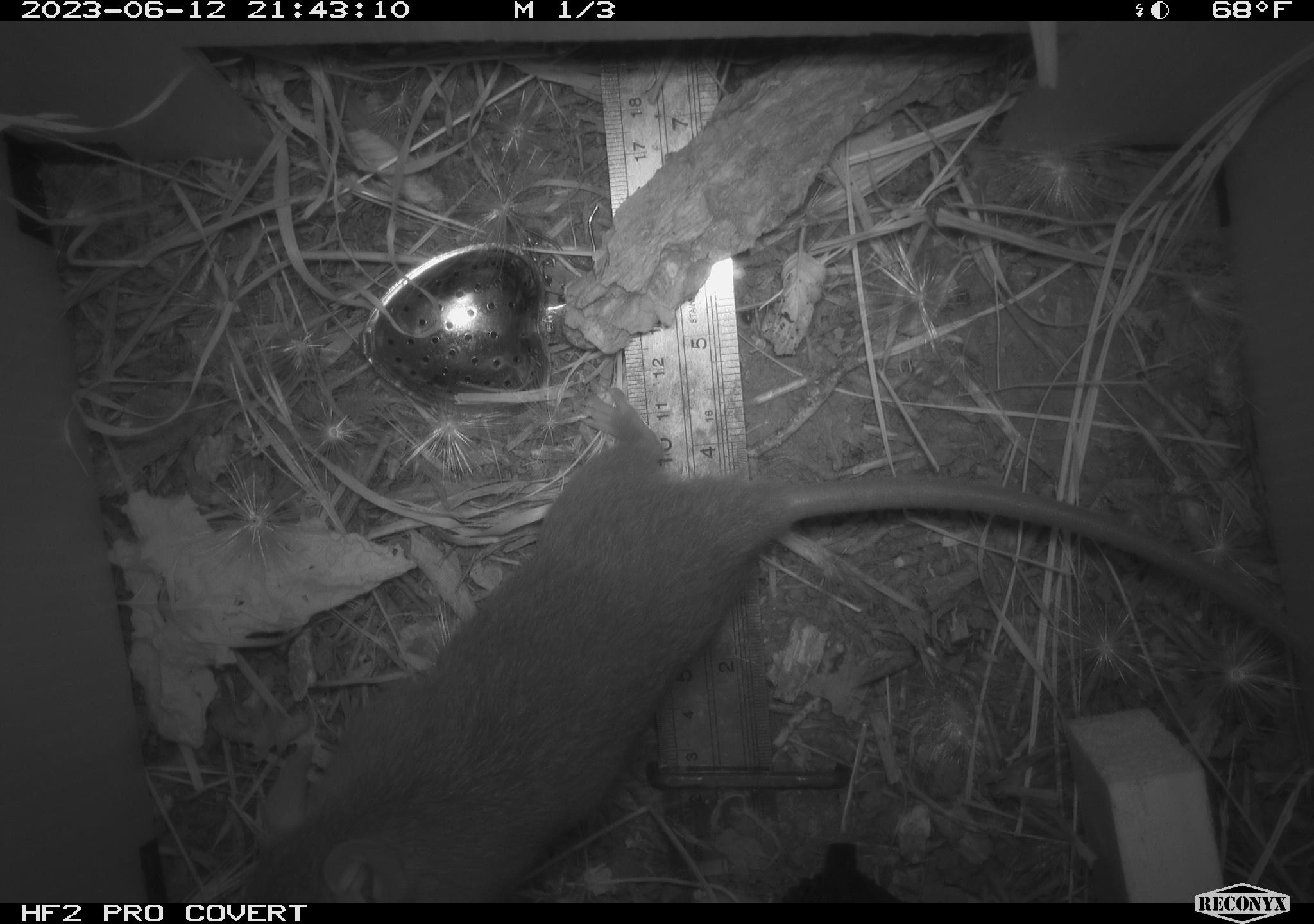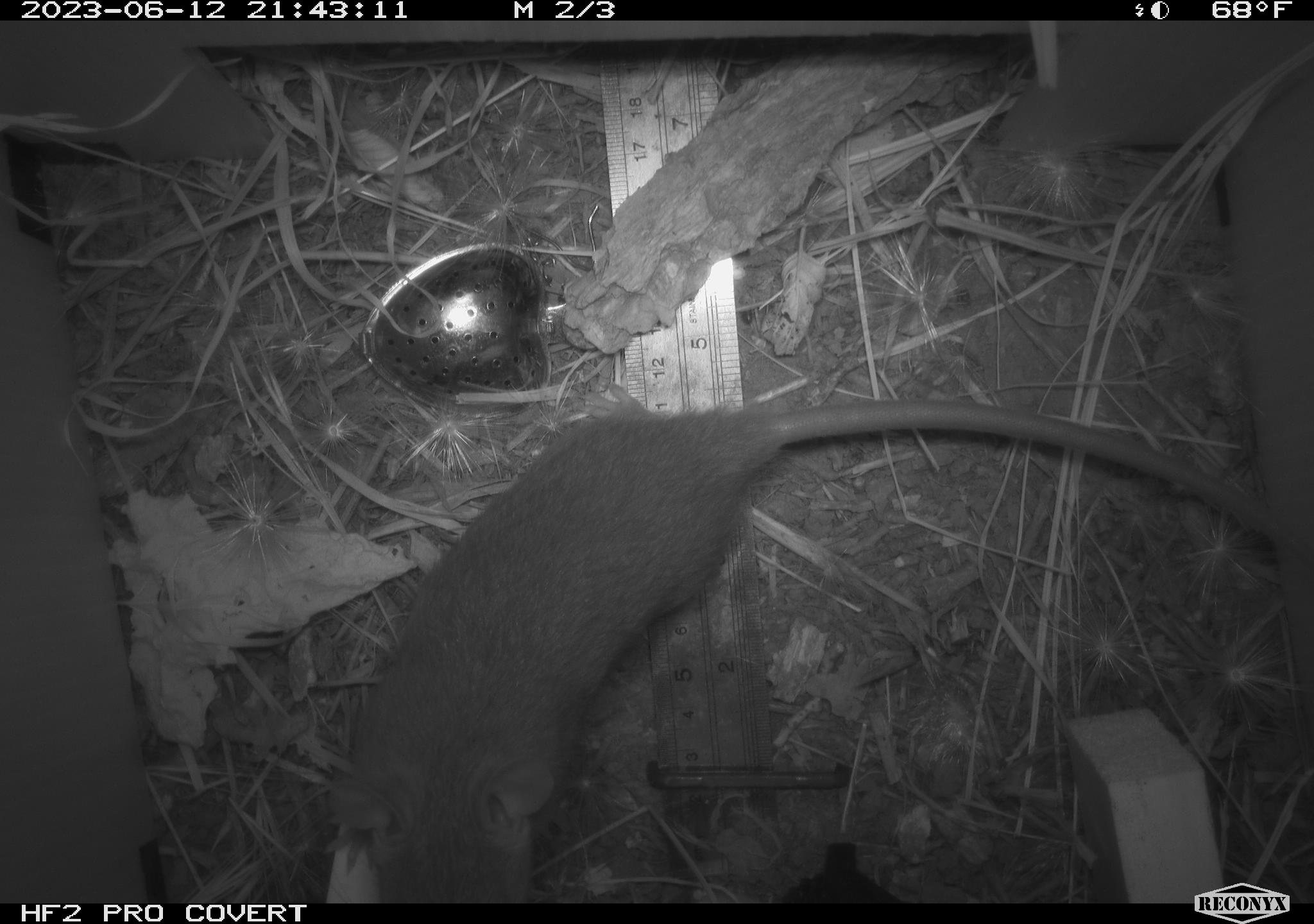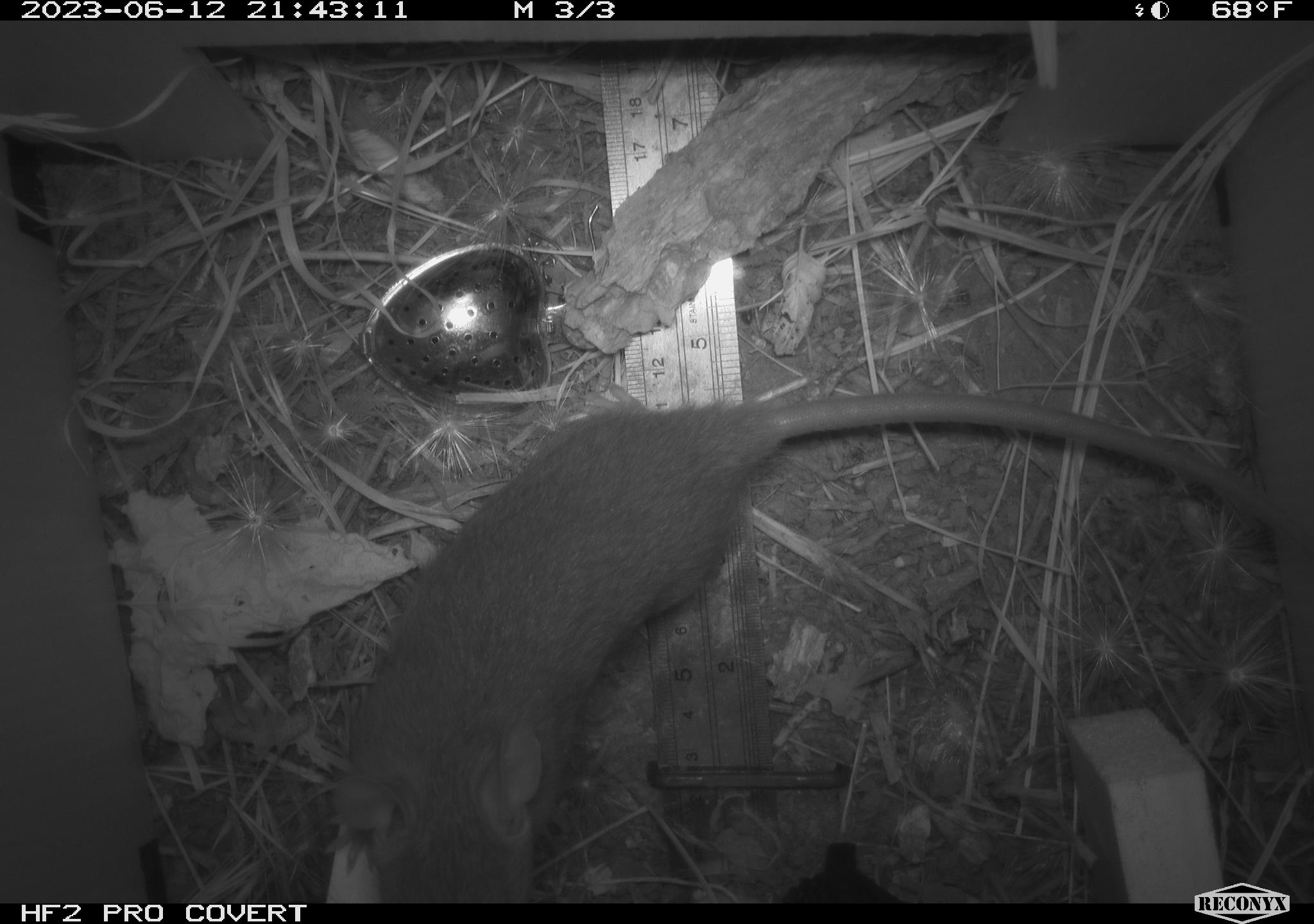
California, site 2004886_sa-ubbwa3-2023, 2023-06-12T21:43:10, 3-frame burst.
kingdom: Animalia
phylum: Chordata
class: Mammalia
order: Rodentia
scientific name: Rodentia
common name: mouse species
Mouse species (Rodentia).